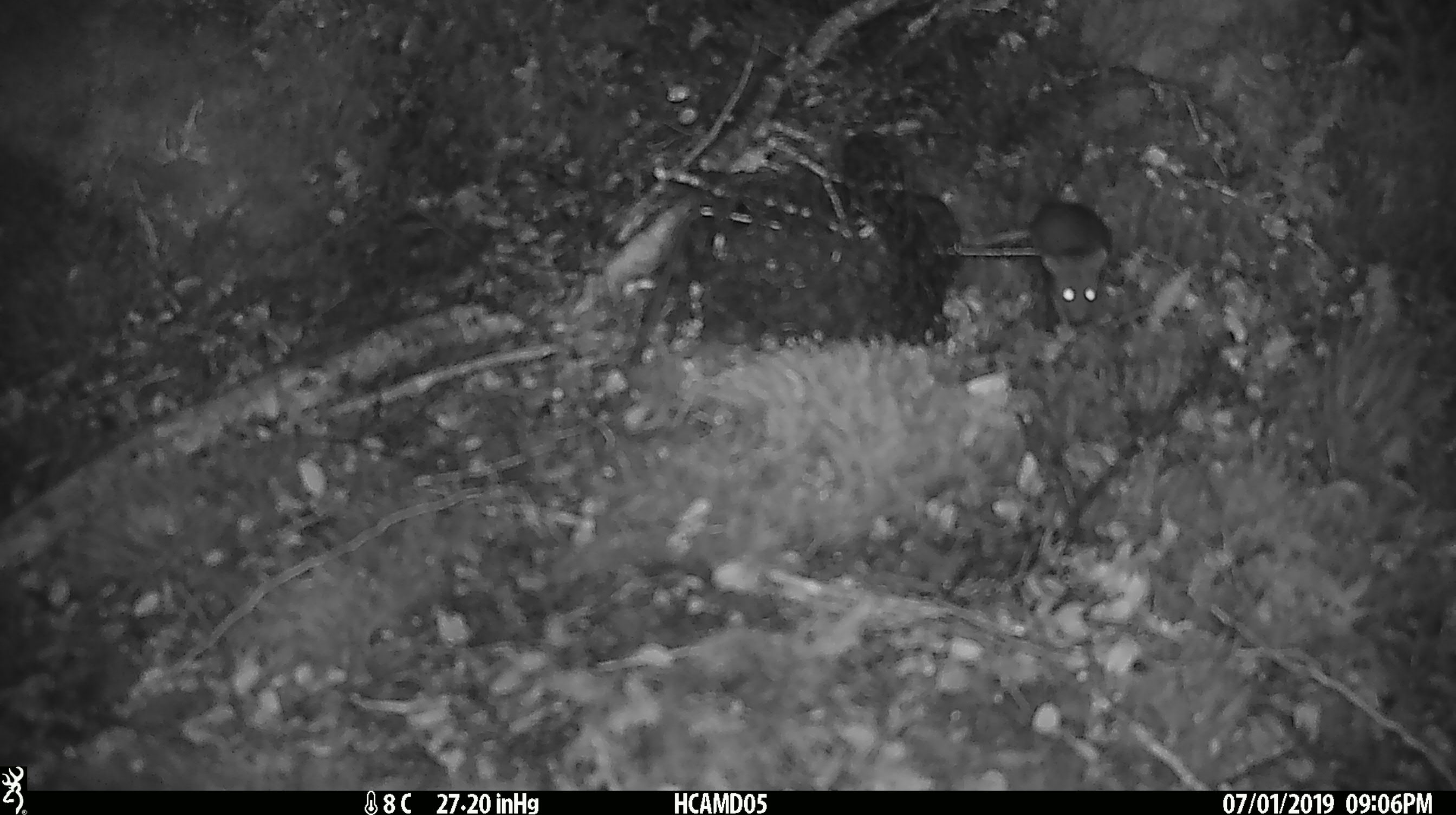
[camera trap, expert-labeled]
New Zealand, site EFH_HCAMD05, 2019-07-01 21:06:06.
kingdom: Animalia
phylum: Chordata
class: Mammalia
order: Rodentia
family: Muridae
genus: Mus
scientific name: Mus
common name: mouse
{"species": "mouse (Mus)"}